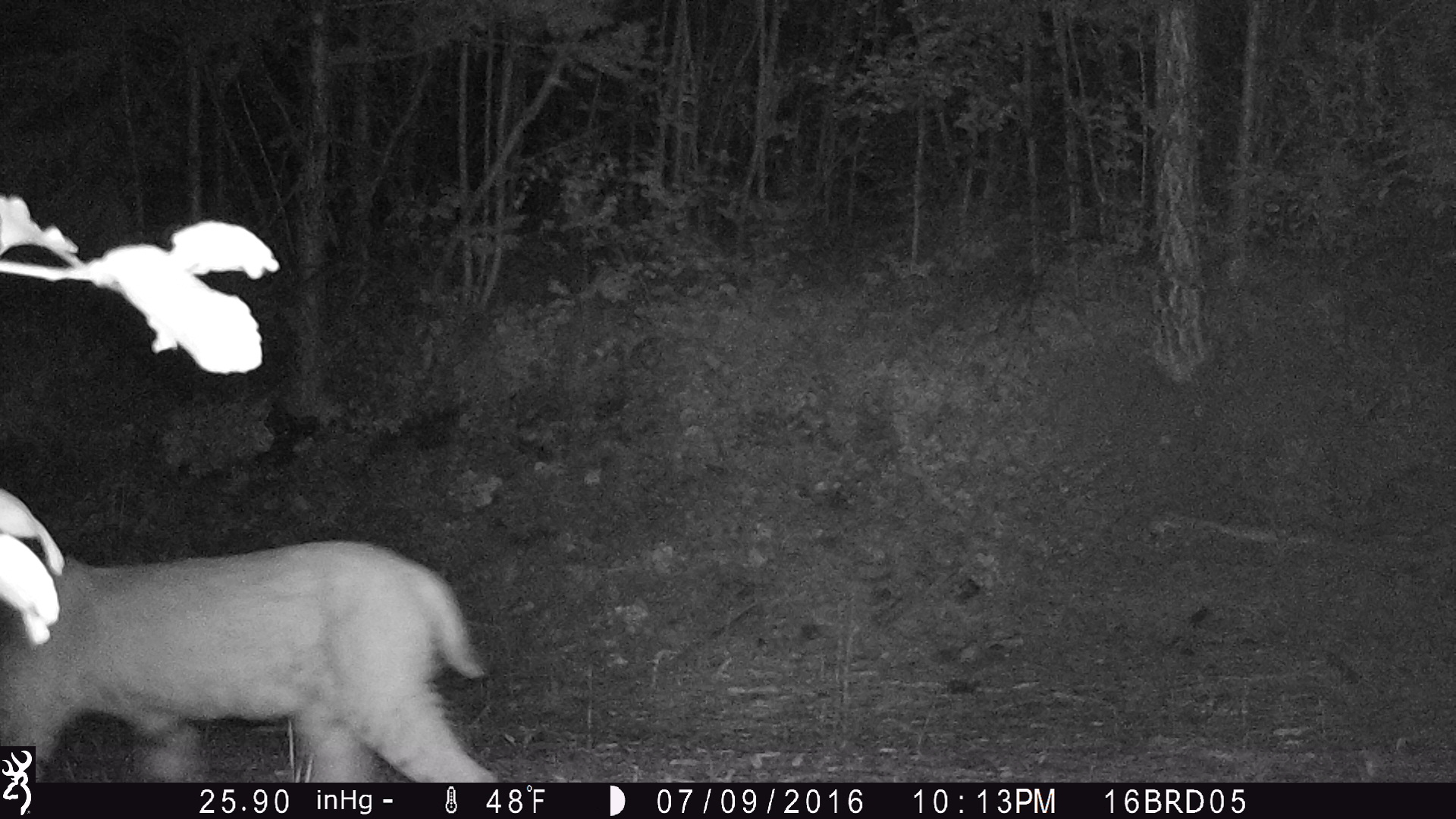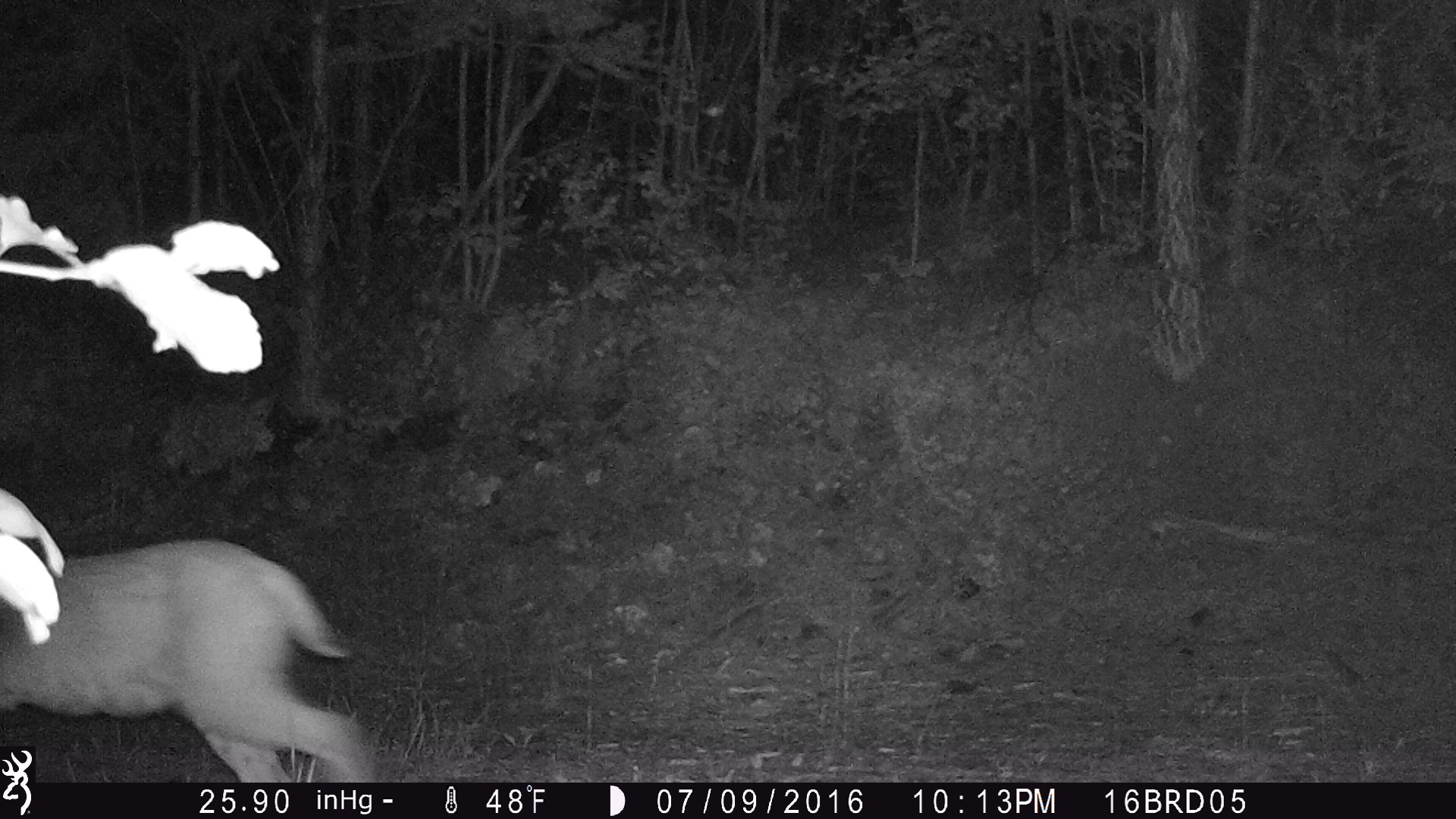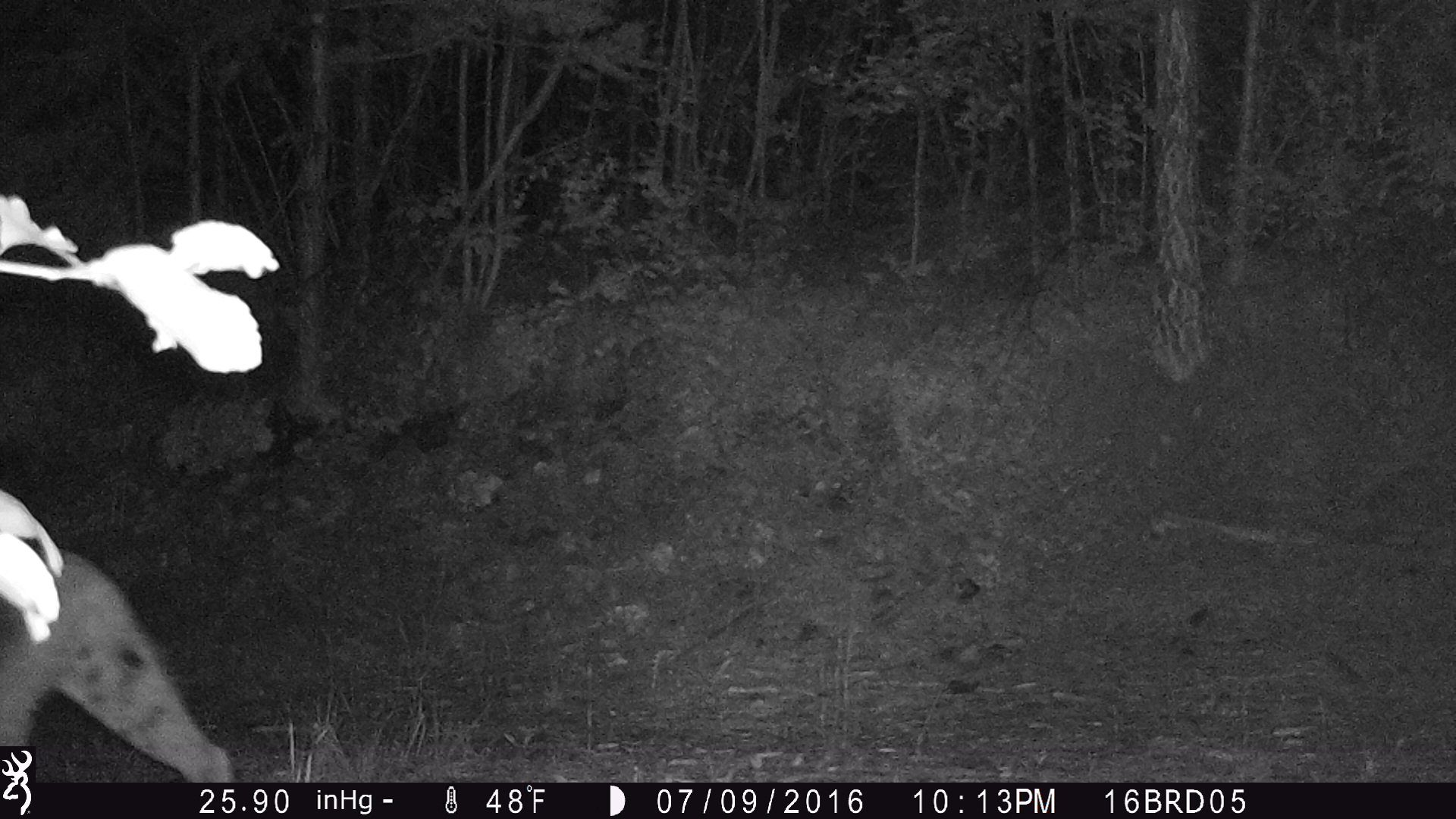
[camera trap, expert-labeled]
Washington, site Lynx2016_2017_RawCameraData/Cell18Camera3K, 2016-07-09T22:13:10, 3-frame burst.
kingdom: Animalia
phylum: Chordata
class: Mammalia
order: Carnivora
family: Felidae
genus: Lynx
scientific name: Lynx rufus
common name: bobcat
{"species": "Lynx rufus (bobcat)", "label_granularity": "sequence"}